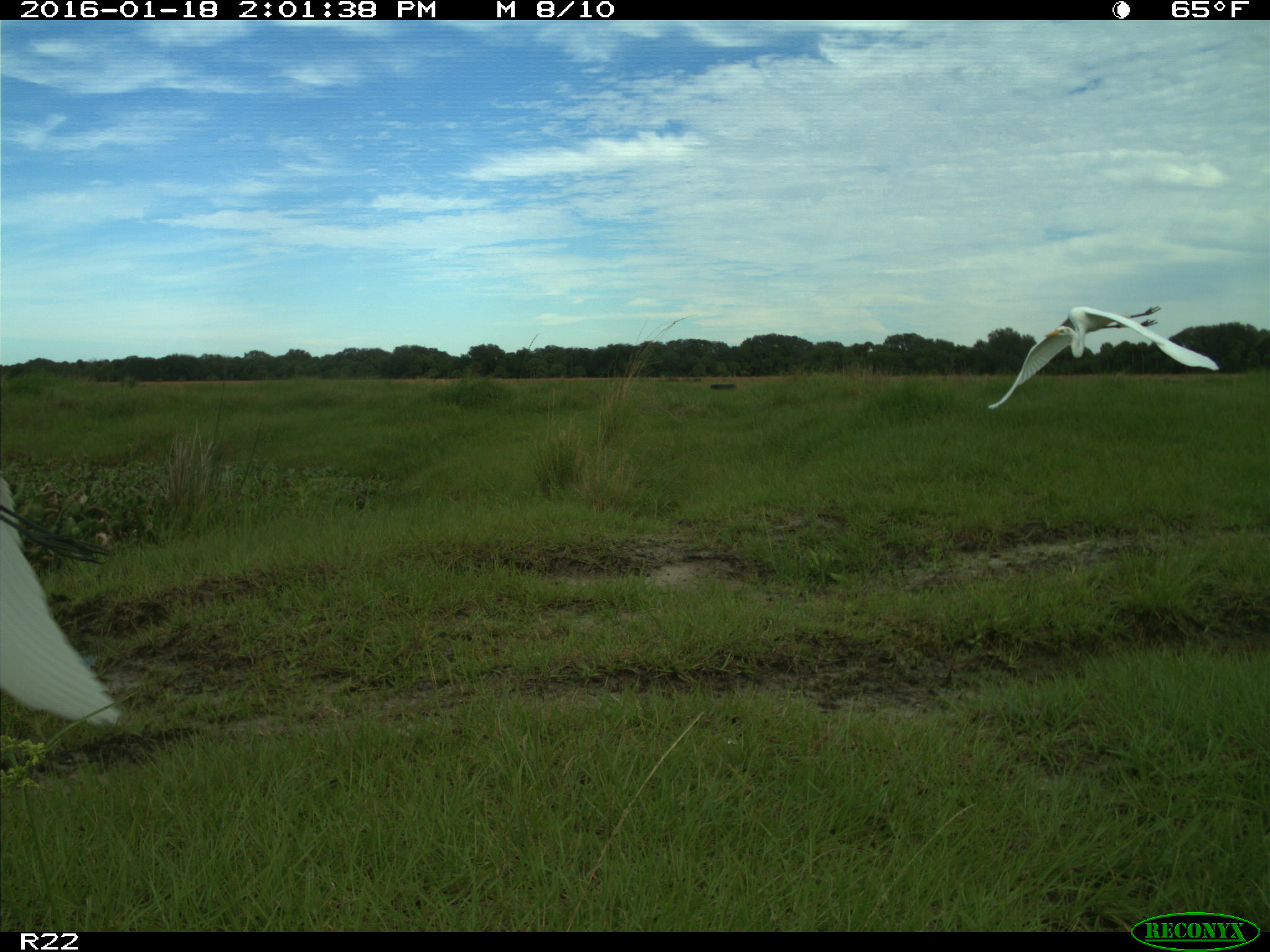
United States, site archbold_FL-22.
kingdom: Animalia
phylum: Chordata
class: Aves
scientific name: Aves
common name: birds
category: unidentified bird